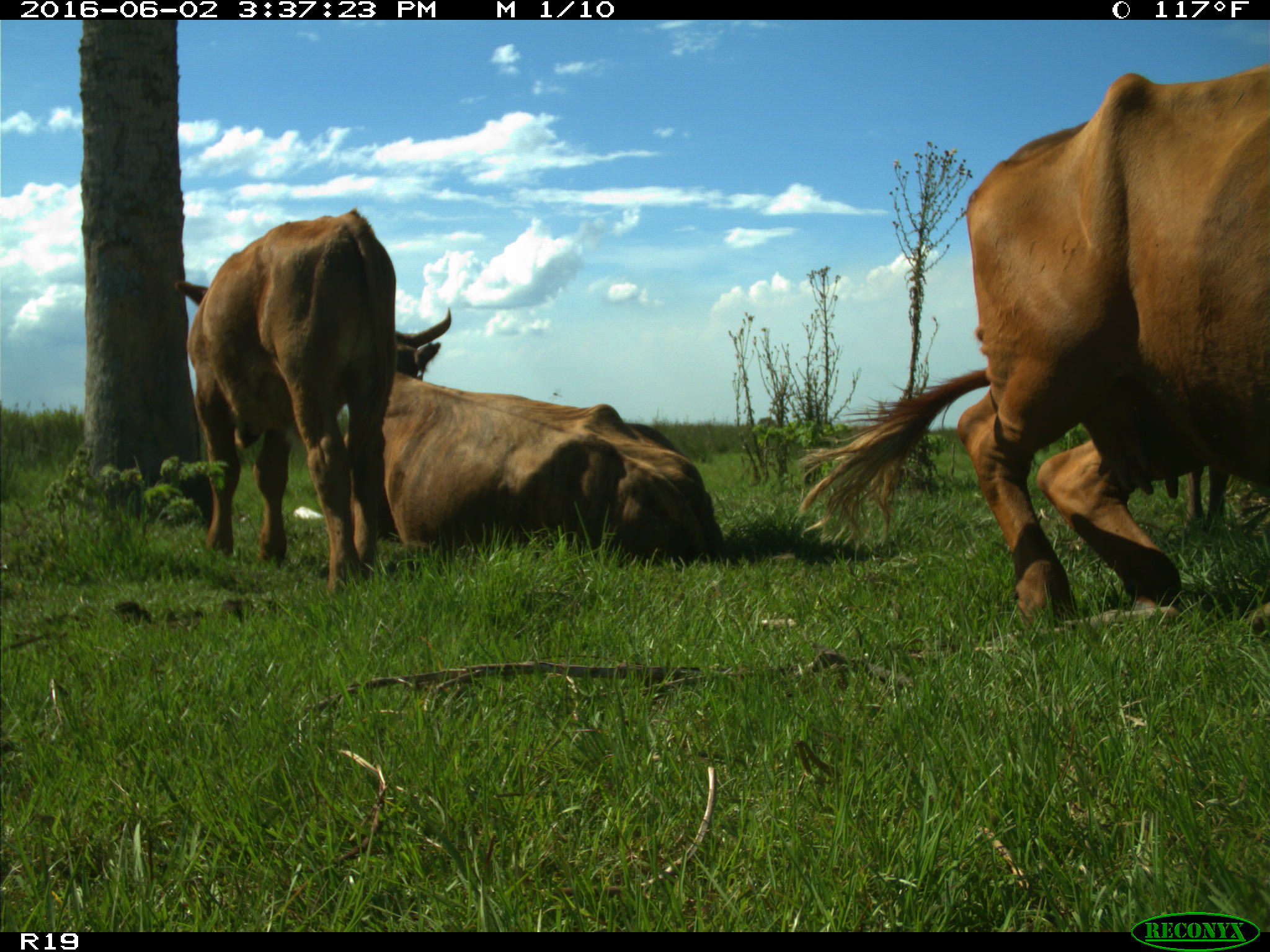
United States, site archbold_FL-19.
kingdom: Animalia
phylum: Chordata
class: Mammalia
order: Artiodactyla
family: Bovidae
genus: Bos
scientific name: Bos taurus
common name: domestic cow